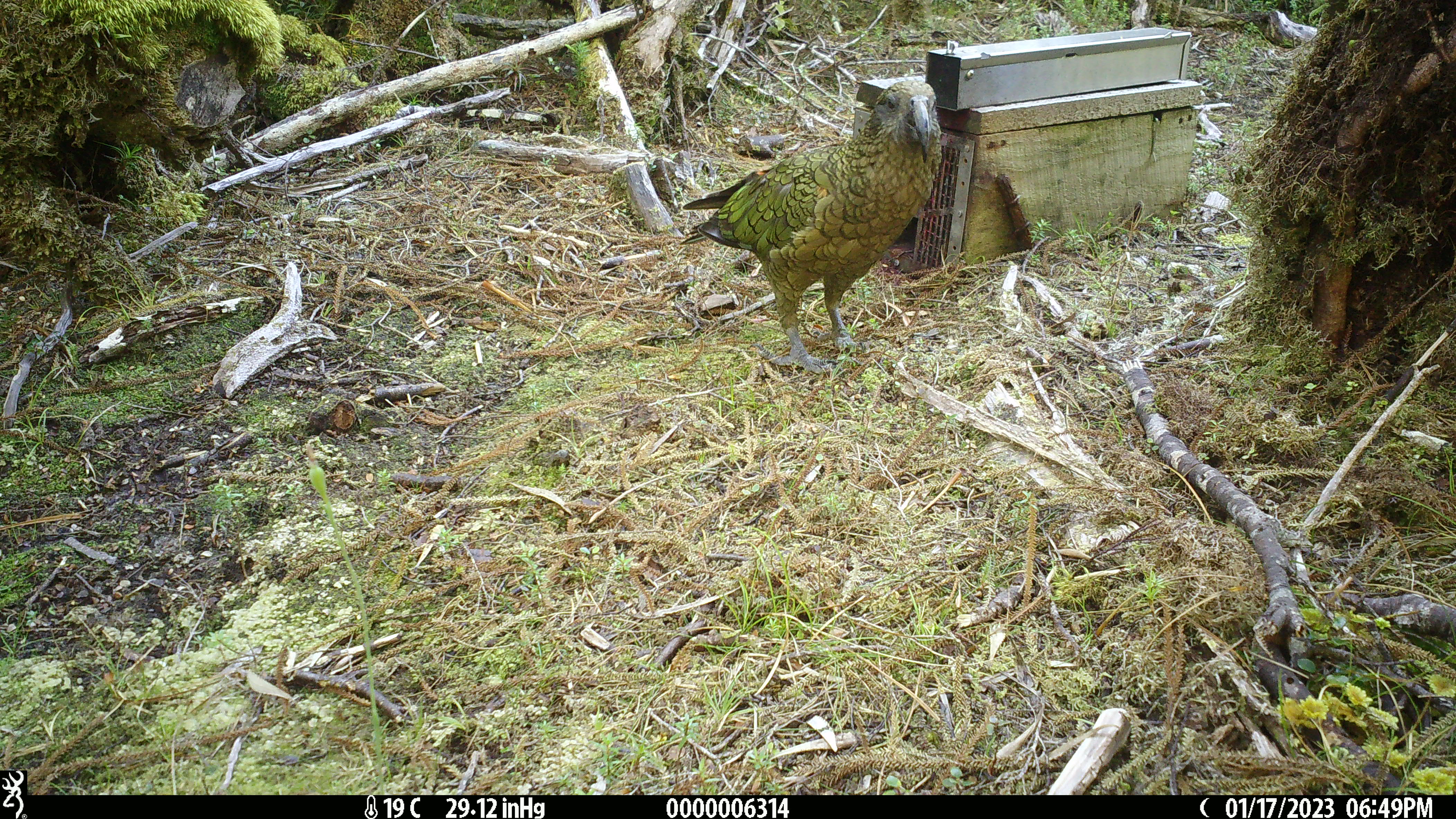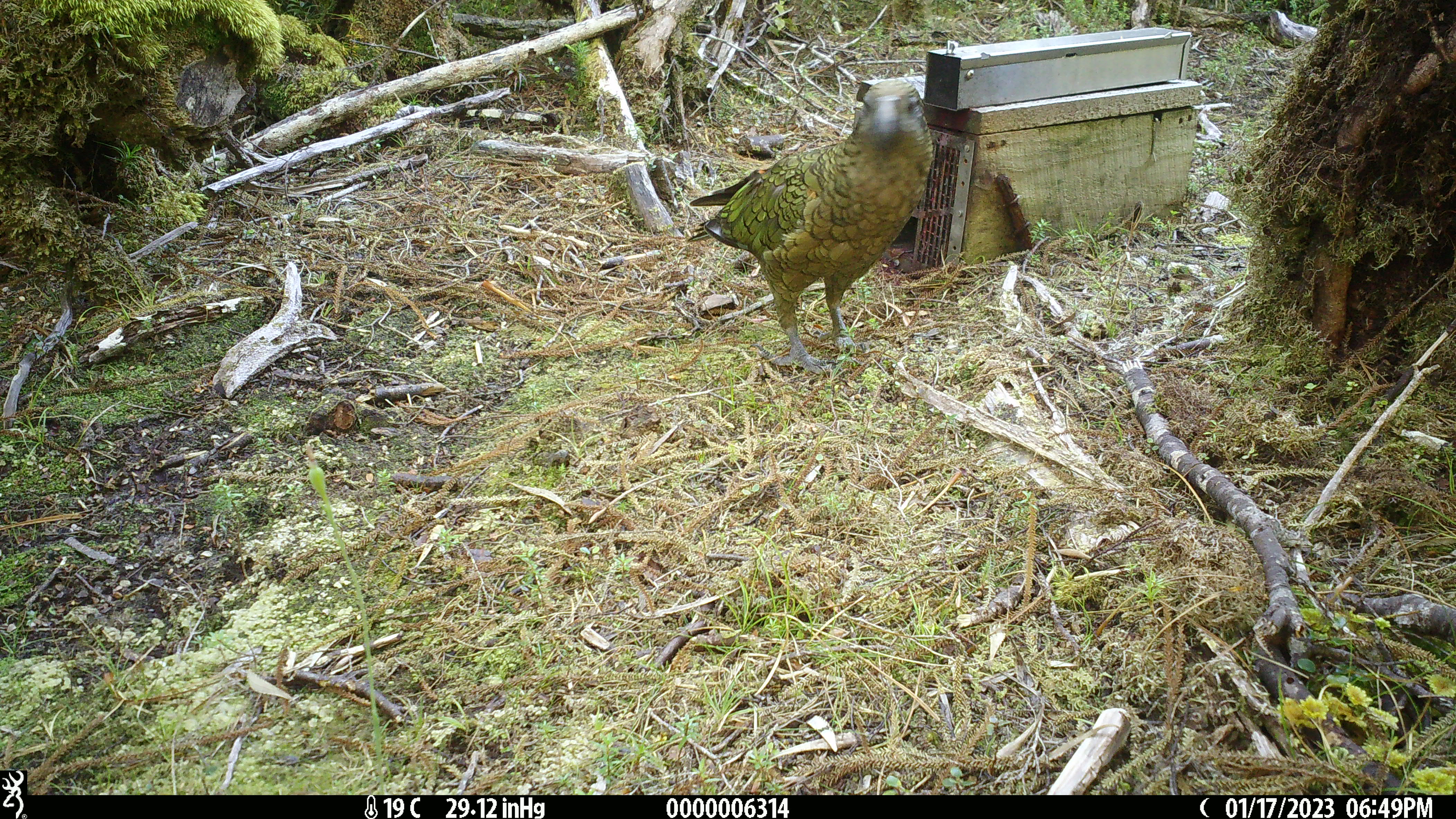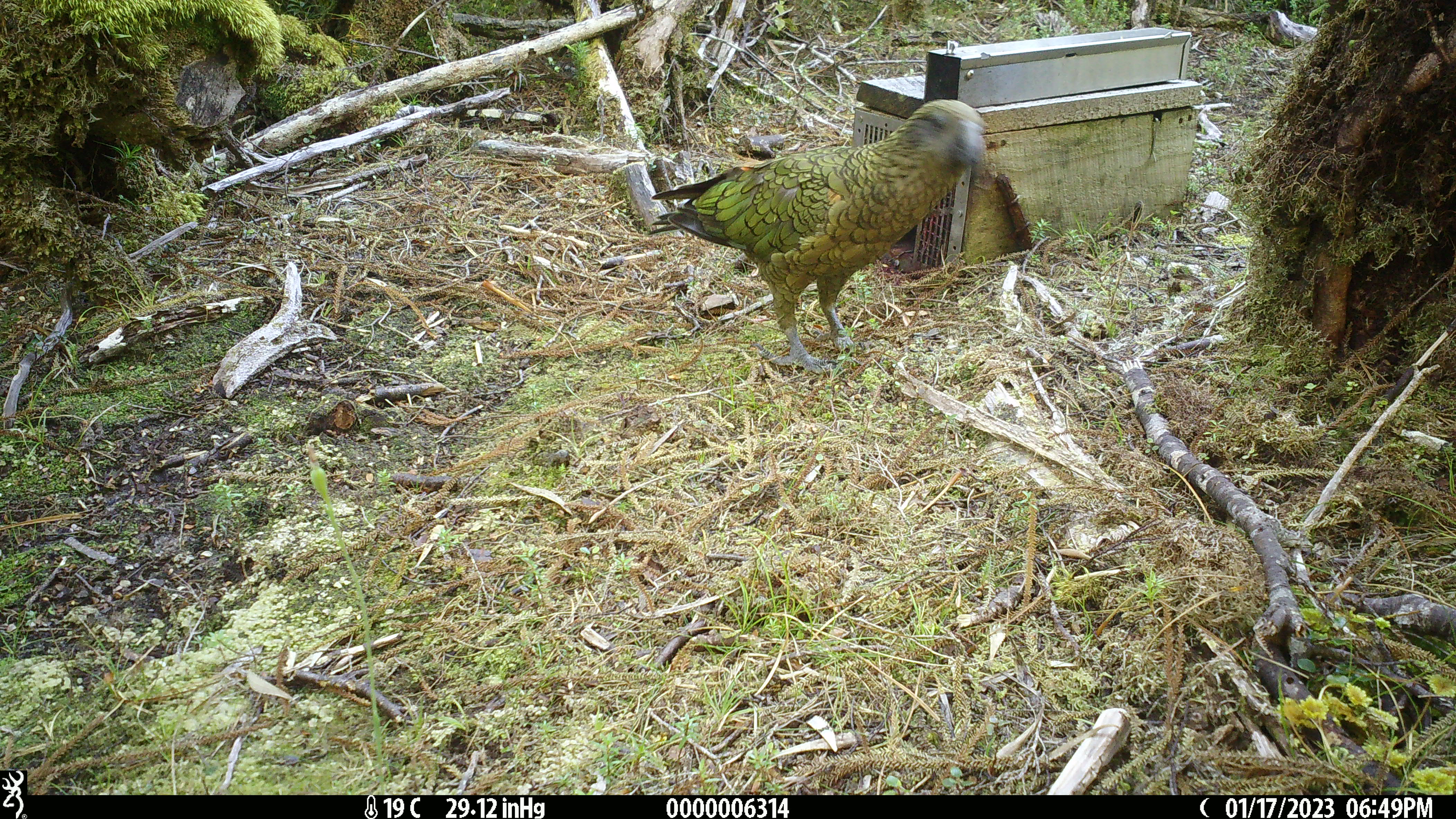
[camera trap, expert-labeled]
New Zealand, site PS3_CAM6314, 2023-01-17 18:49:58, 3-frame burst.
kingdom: Animalia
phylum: Chordata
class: Aves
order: Psittaciformes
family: Strigopidae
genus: Nestor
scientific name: Nestor notabilis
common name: kea